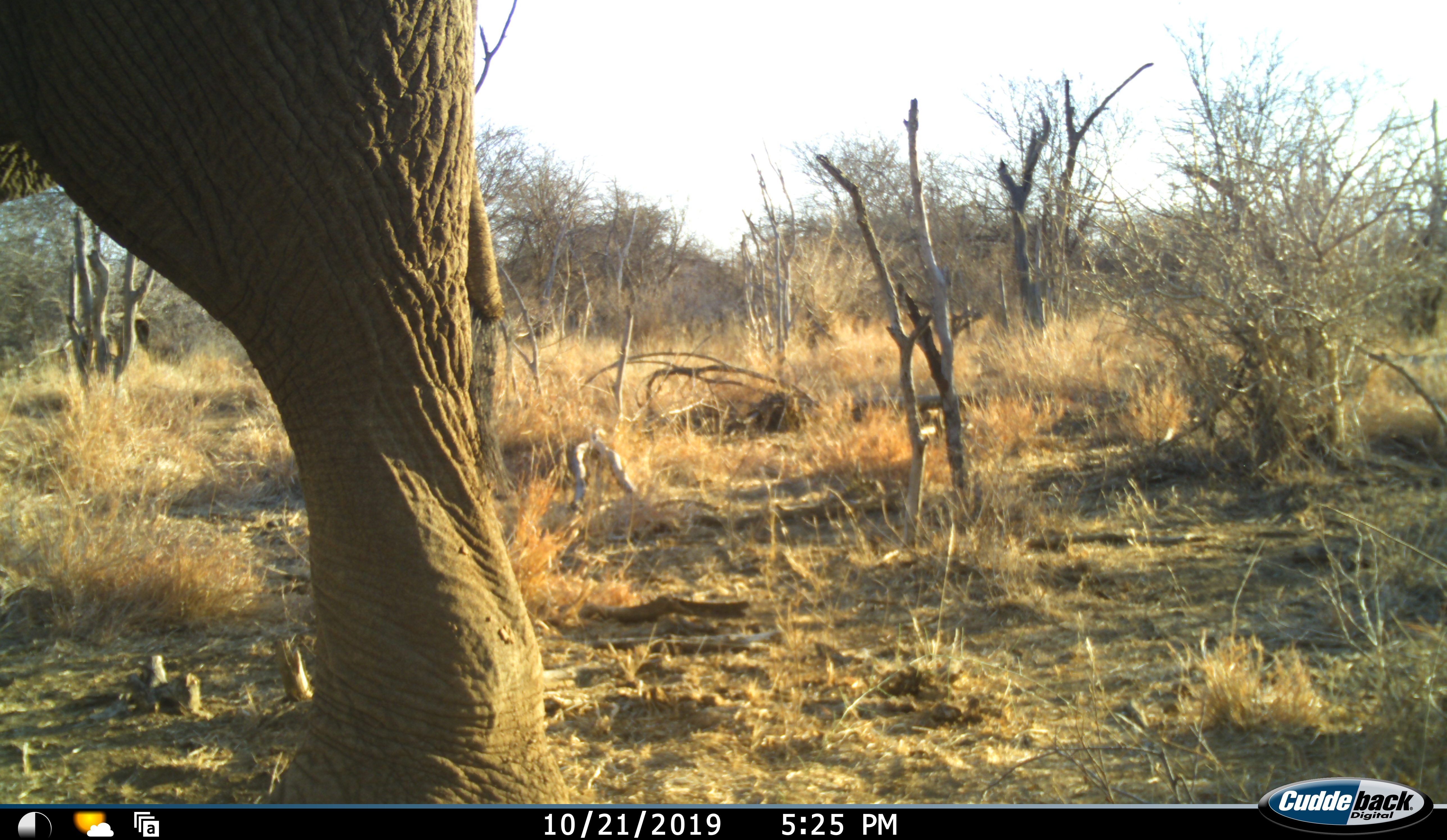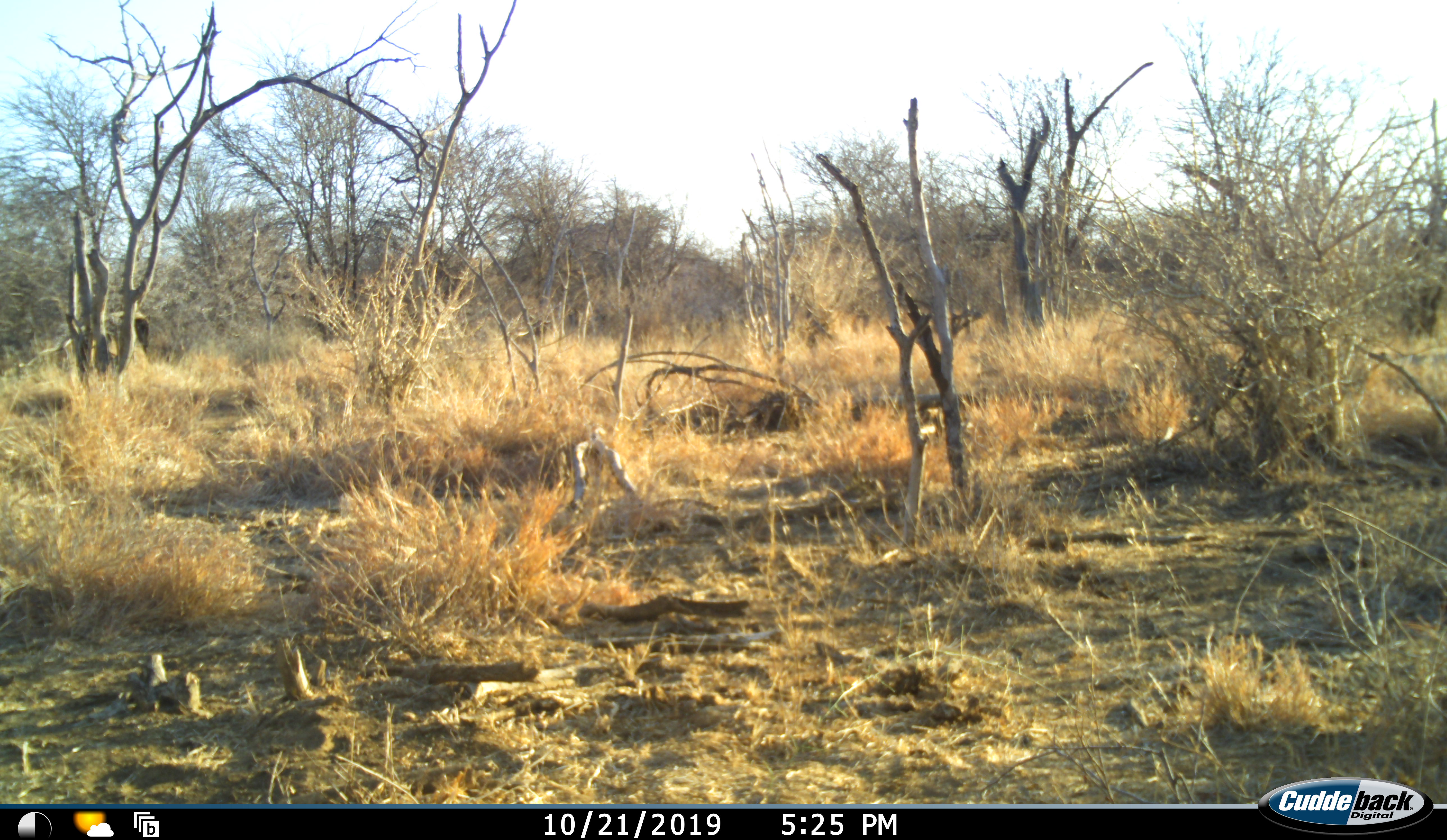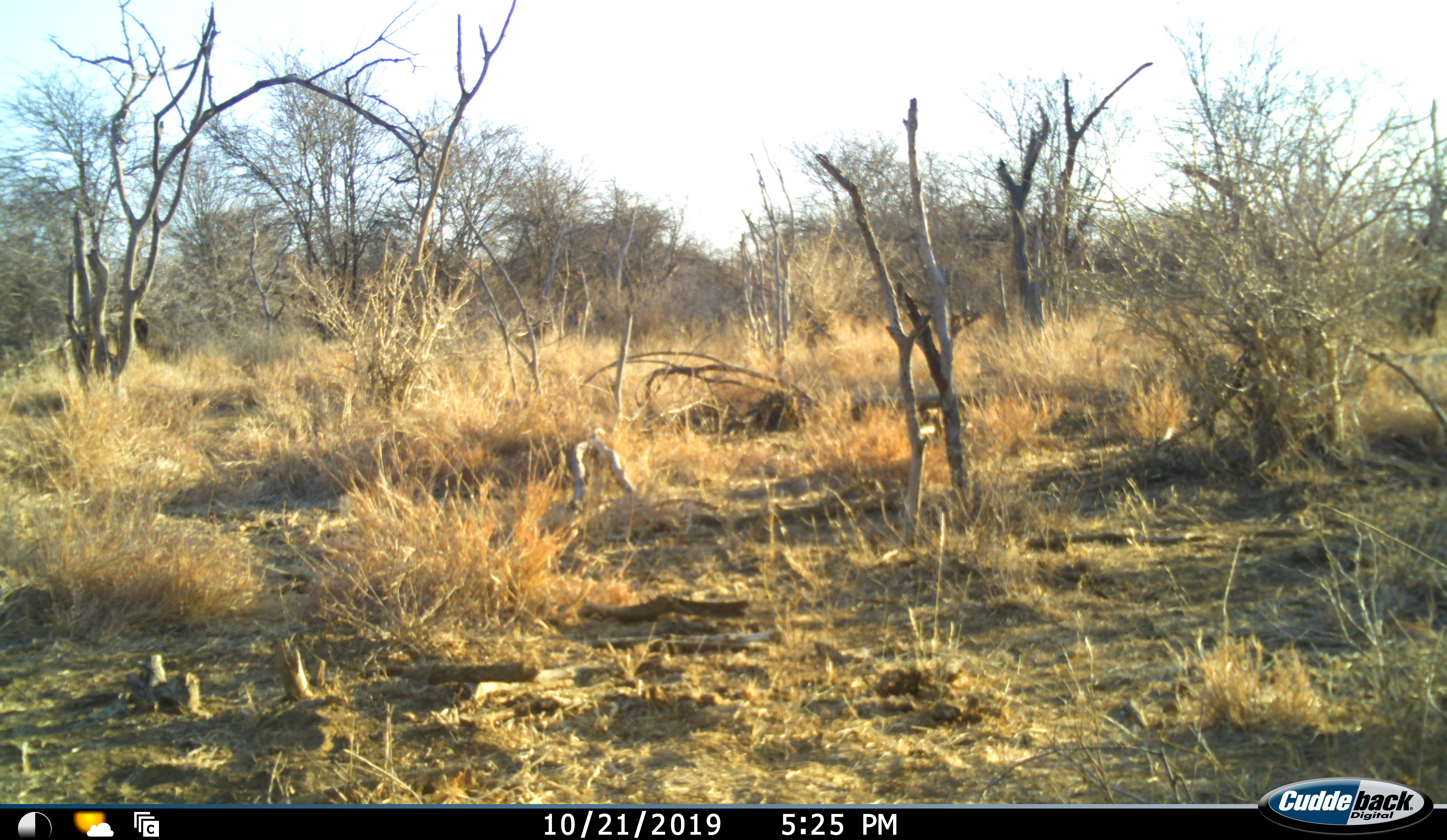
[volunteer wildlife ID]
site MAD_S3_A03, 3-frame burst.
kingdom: Animalia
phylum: Chordata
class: Mammalia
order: Proboscidea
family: Elephantidae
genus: Loxodonta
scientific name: Loxodonta africana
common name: african bush elephant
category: elephant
Elephant (african bush elephant) (Loxodonta africana), count 1. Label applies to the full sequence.